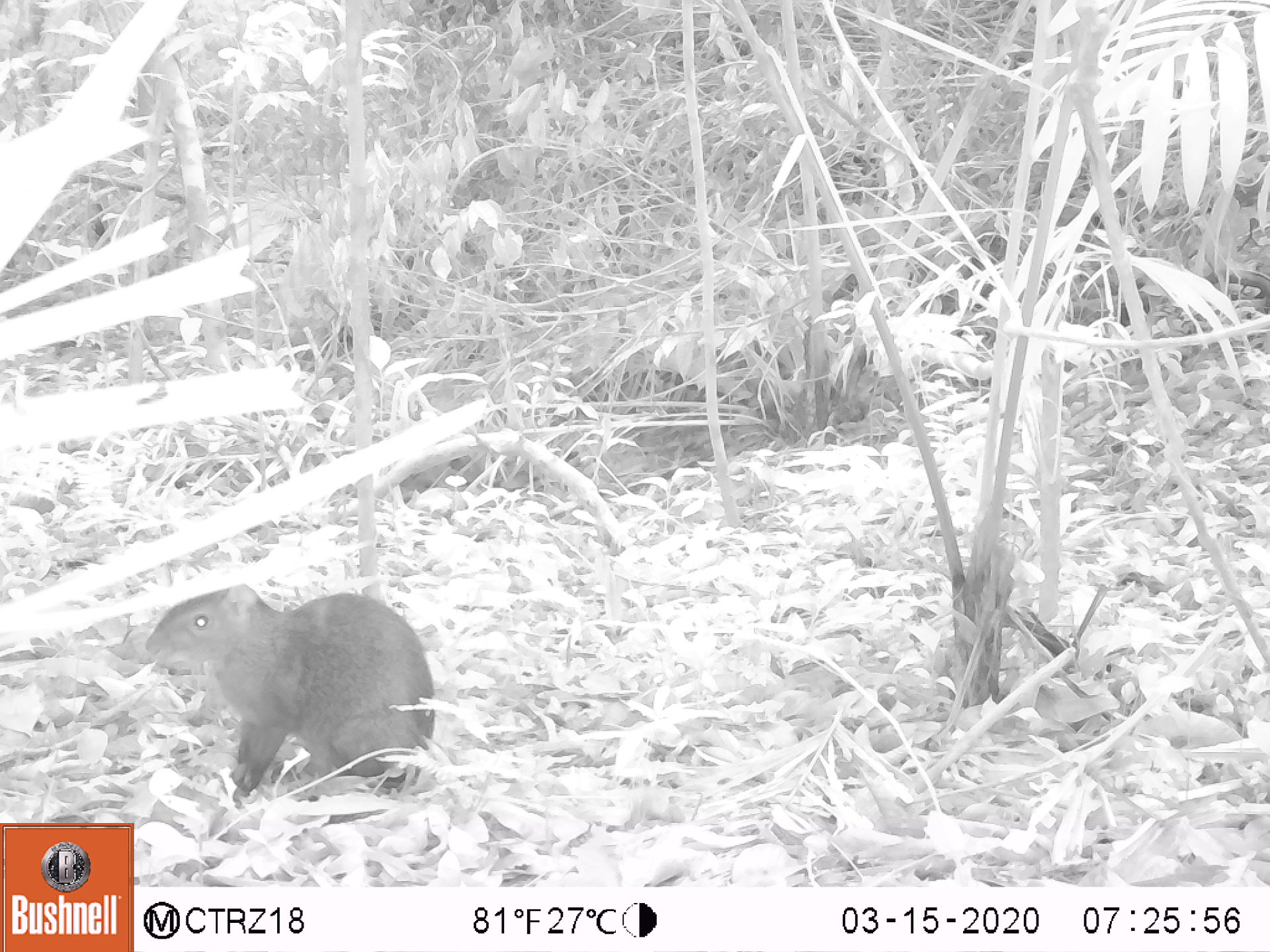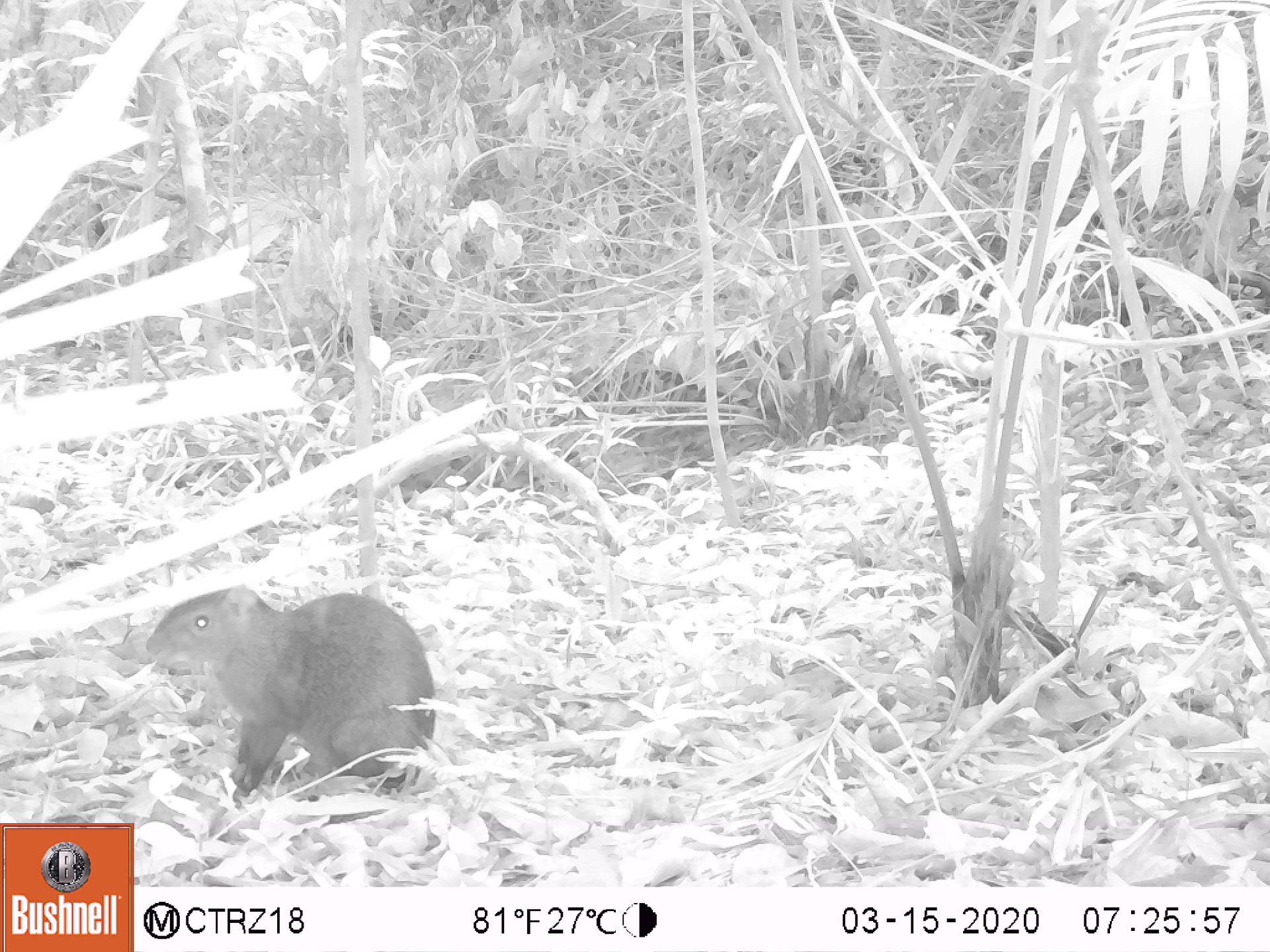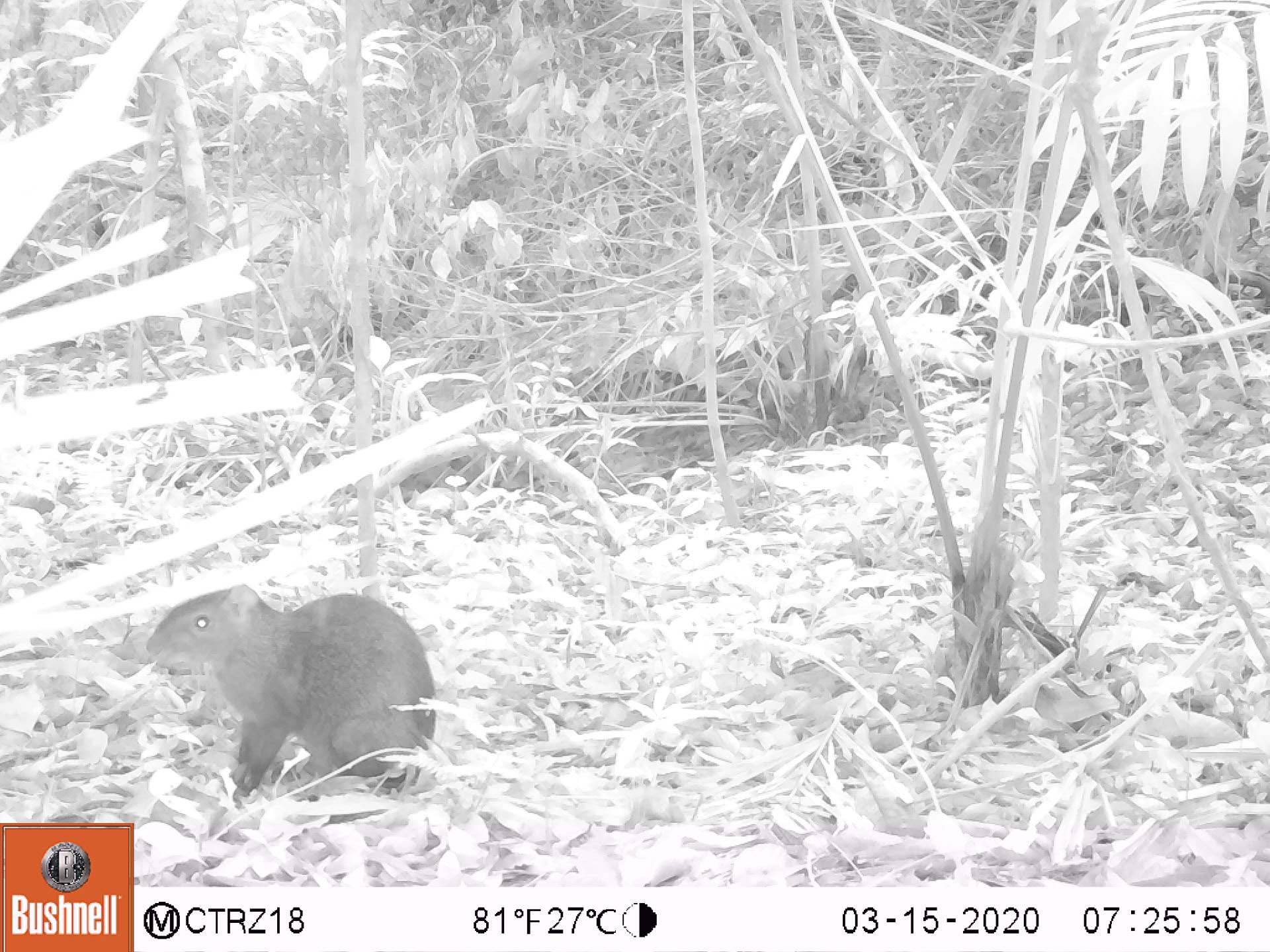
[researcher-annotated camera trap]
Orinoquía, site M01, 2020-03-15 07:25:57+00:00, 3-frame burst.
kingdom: Animalia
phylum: Chordata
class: Mammalia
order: Rodentia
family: Dasyproctidae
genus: Dasyprocta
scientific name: Dasyprocta fuliginosa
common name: black agouti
Black agouti (Dasyprocta fuliginosa).